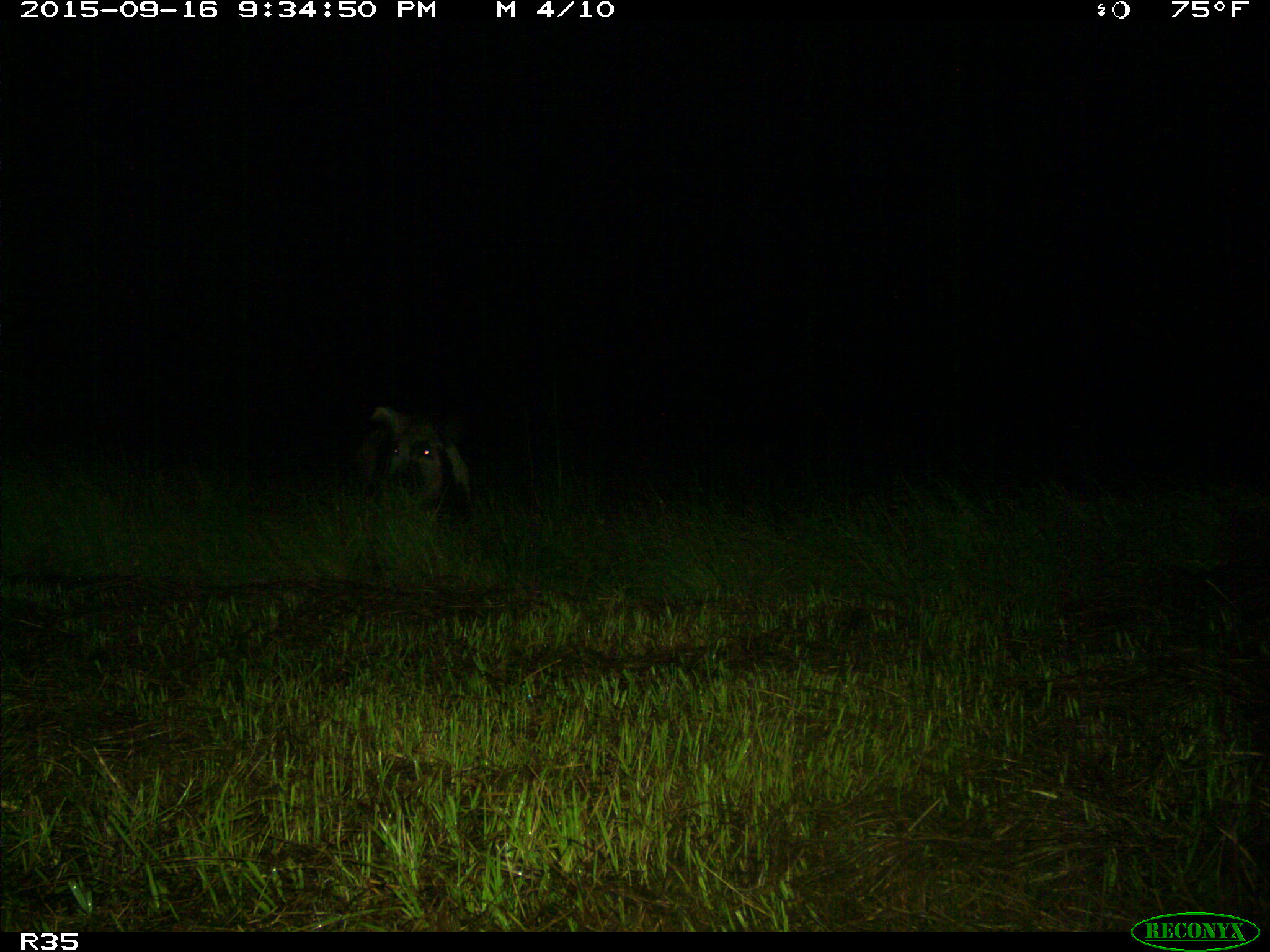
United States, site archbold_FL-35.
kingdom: Animalia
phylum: Chordata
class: Mammalia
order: Artiodactyla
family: Suidae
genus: Sus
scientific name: Sus scrofa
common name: wild boar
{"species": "Sus scrofa (wild boar)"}